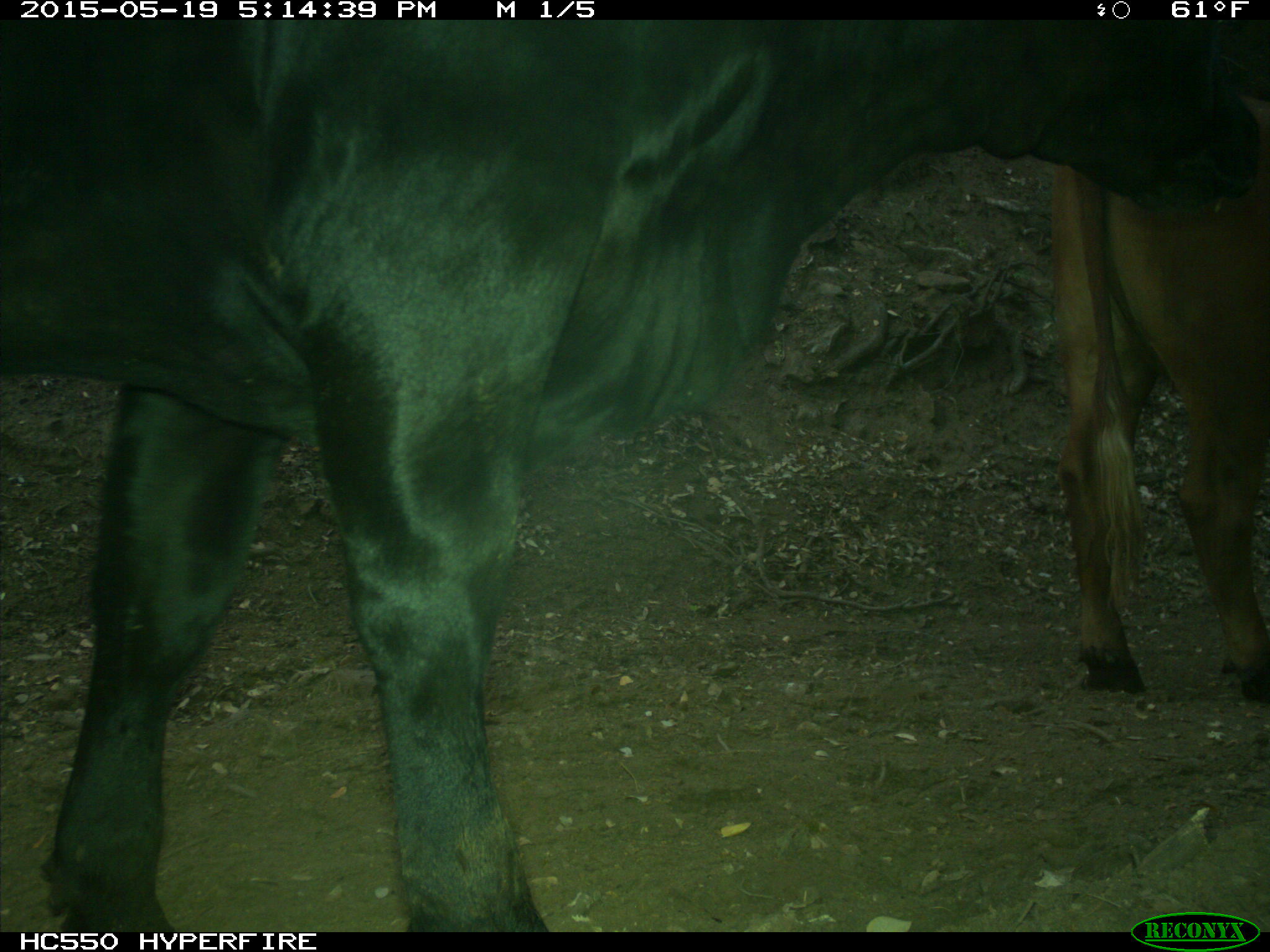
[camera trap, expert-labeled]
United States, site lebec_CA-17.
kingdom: Animalia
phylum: Chordata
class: Mammalia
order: Artiodactyla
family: Bovidae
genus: Bos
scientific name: Bos taurus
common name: domestic cow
Bos taurus (domestic cow).